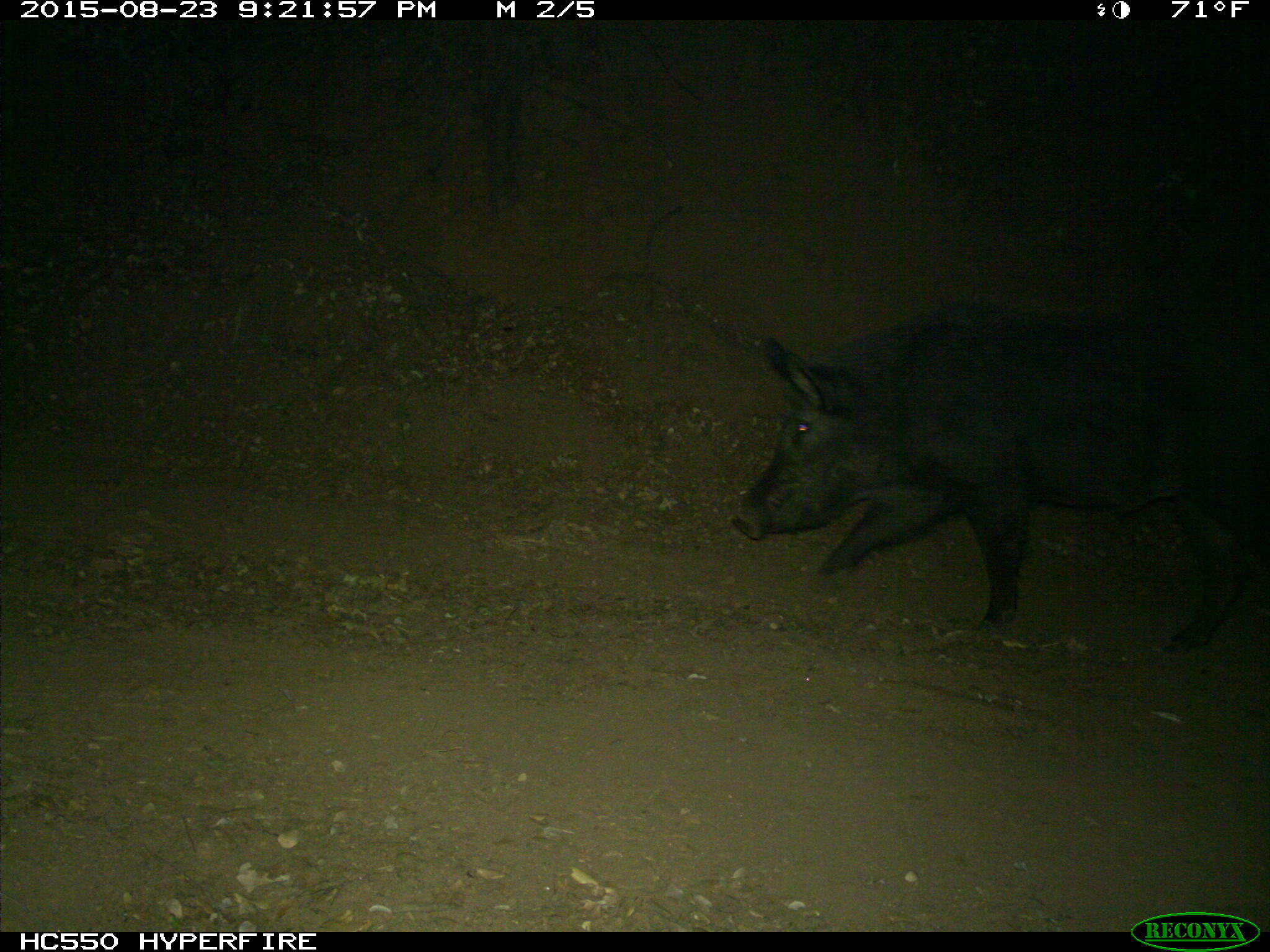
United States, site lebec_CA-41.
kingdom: Animalia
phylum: Chordata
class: Mammalia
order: Artiodactyla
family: Suidae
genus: Sus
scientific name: Sus scrofa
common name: wild boar